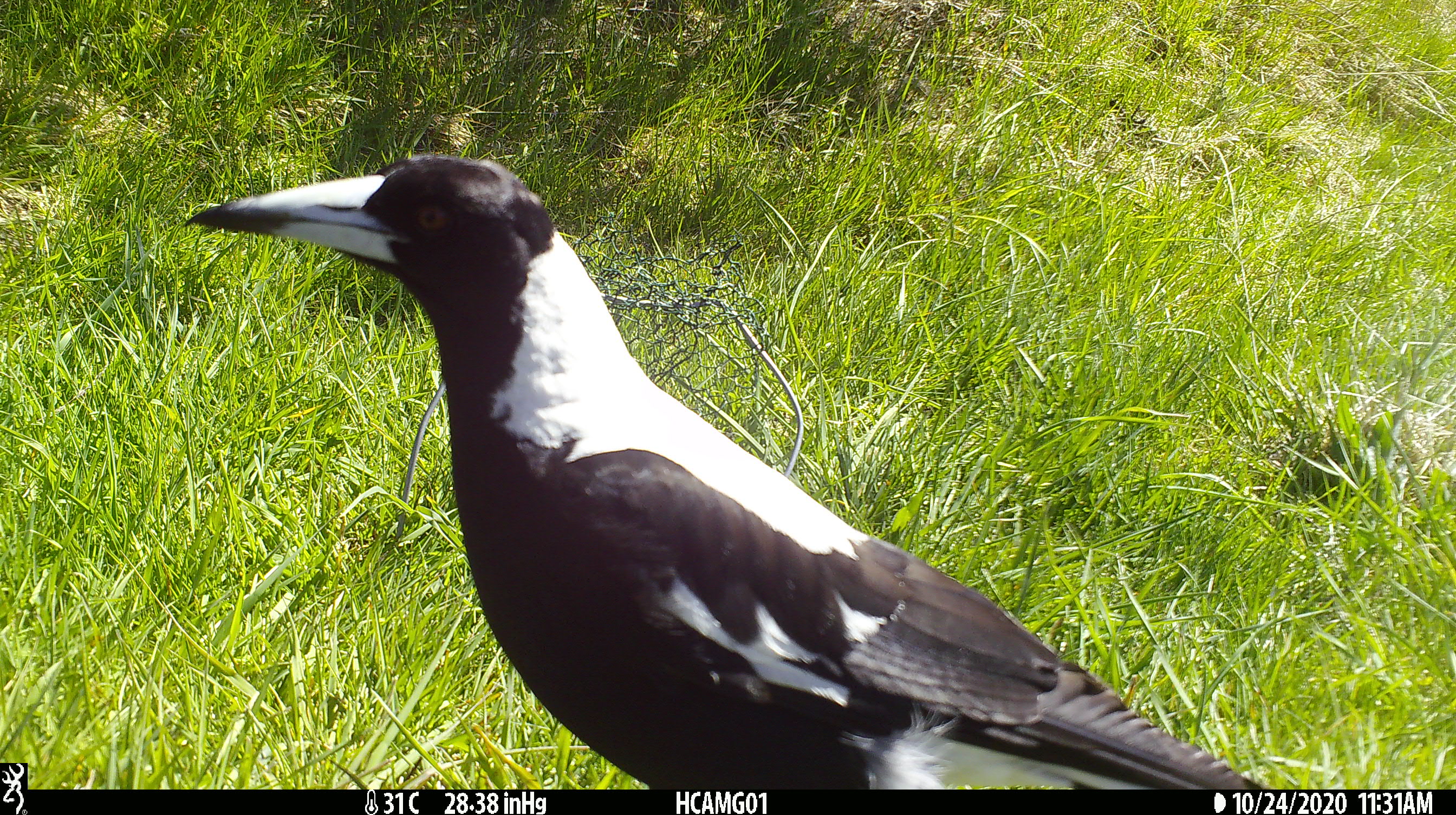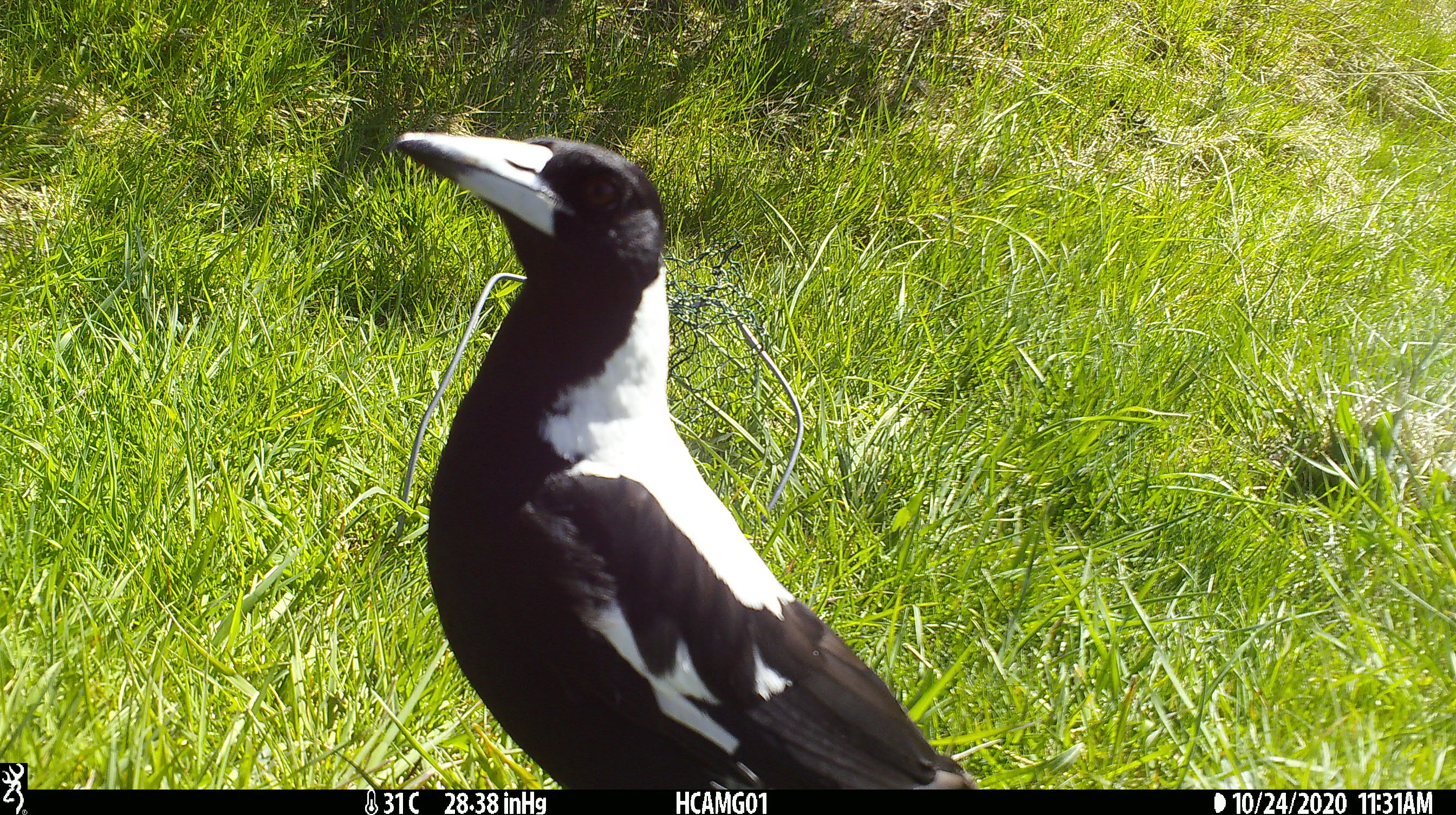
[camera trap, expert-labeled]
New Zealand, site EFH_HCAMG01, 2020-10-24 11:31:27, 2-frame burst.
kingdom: Animalia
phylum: Chordata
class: Aves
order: Passeriformes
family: Artamidae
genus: Gymnorhina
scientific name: Gymnorhina tibicen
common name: australian magpie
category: magpie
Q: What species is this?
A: Magpie (australian magpie) (Gymnorhina tibicen).